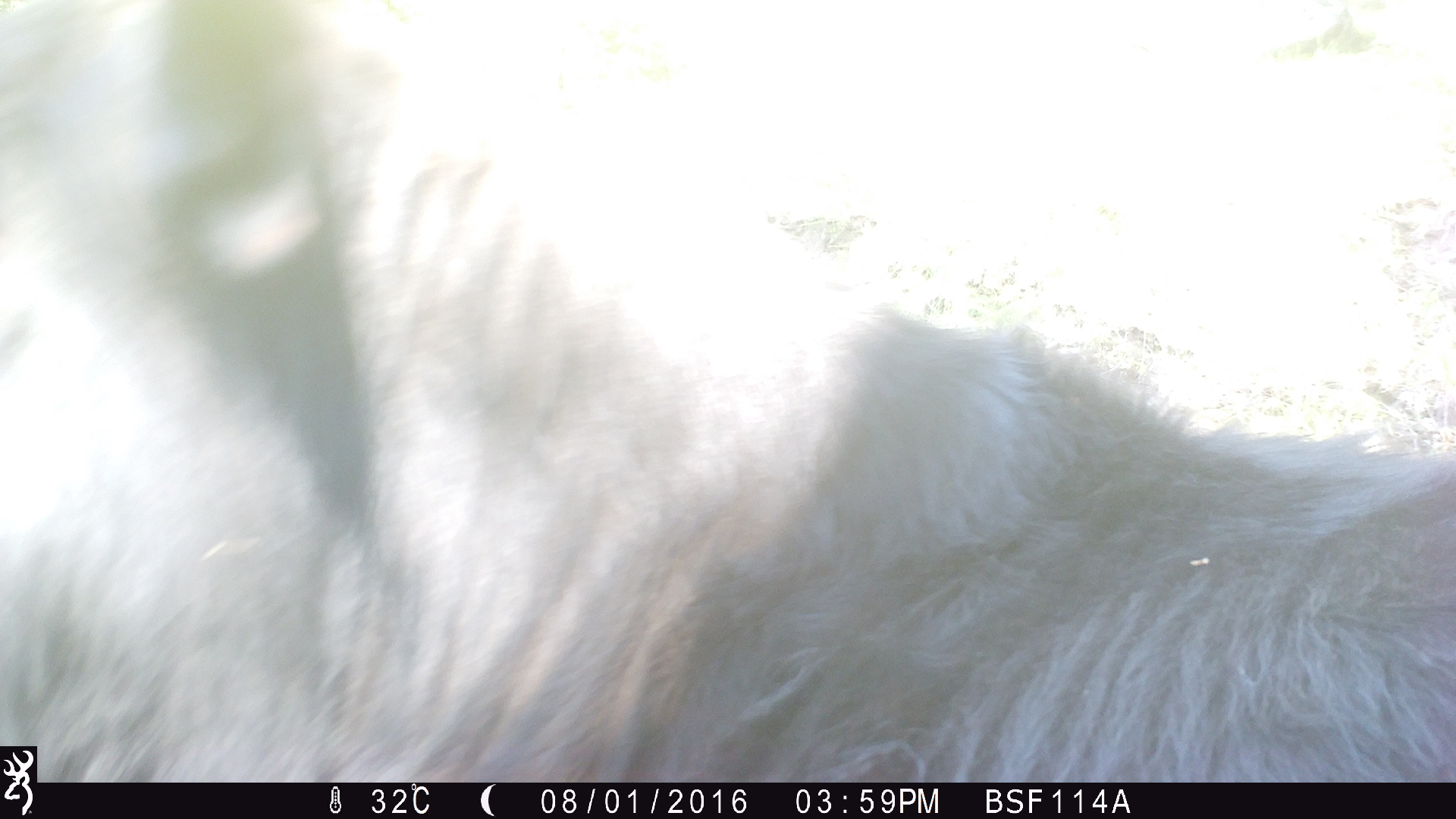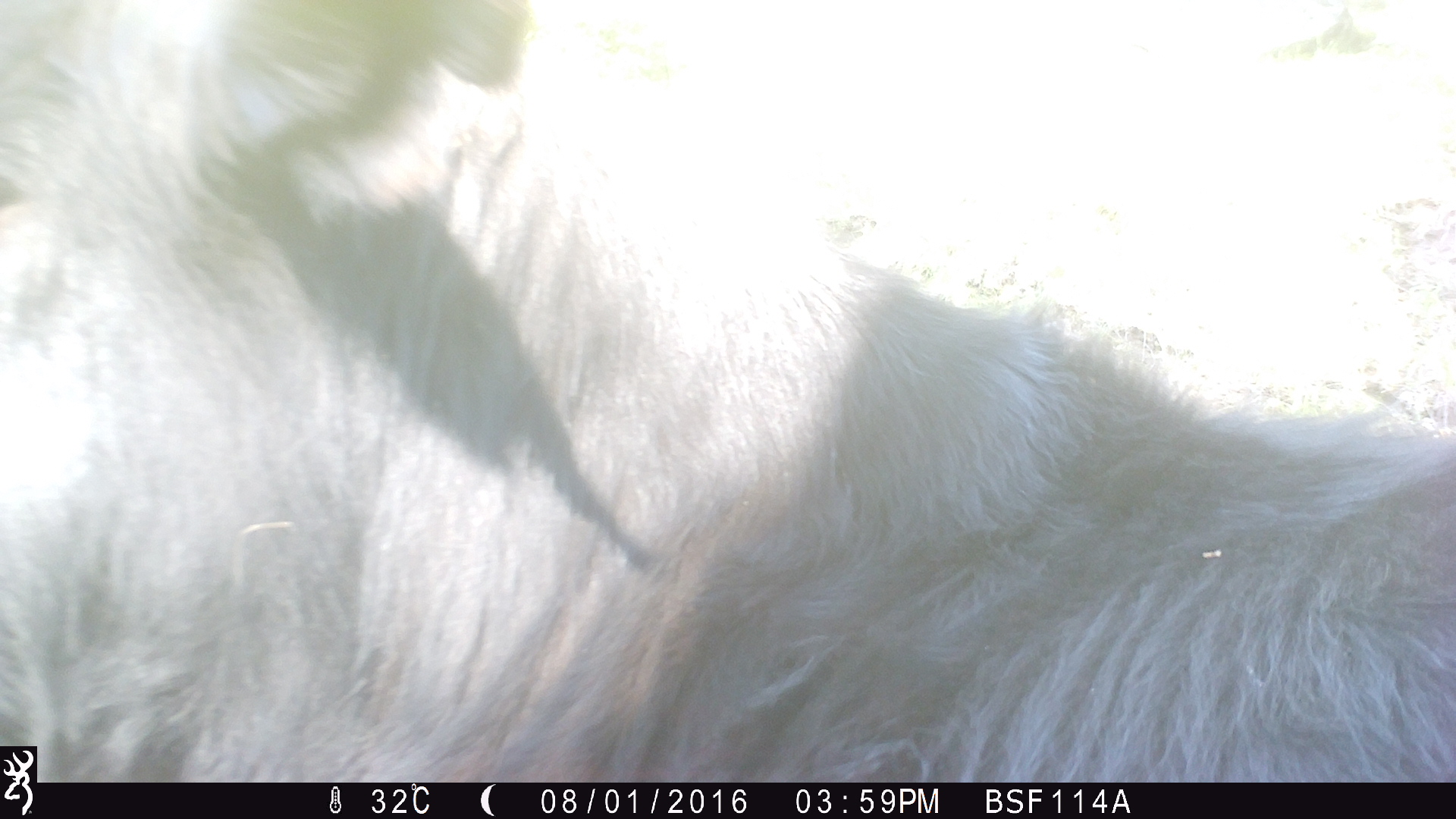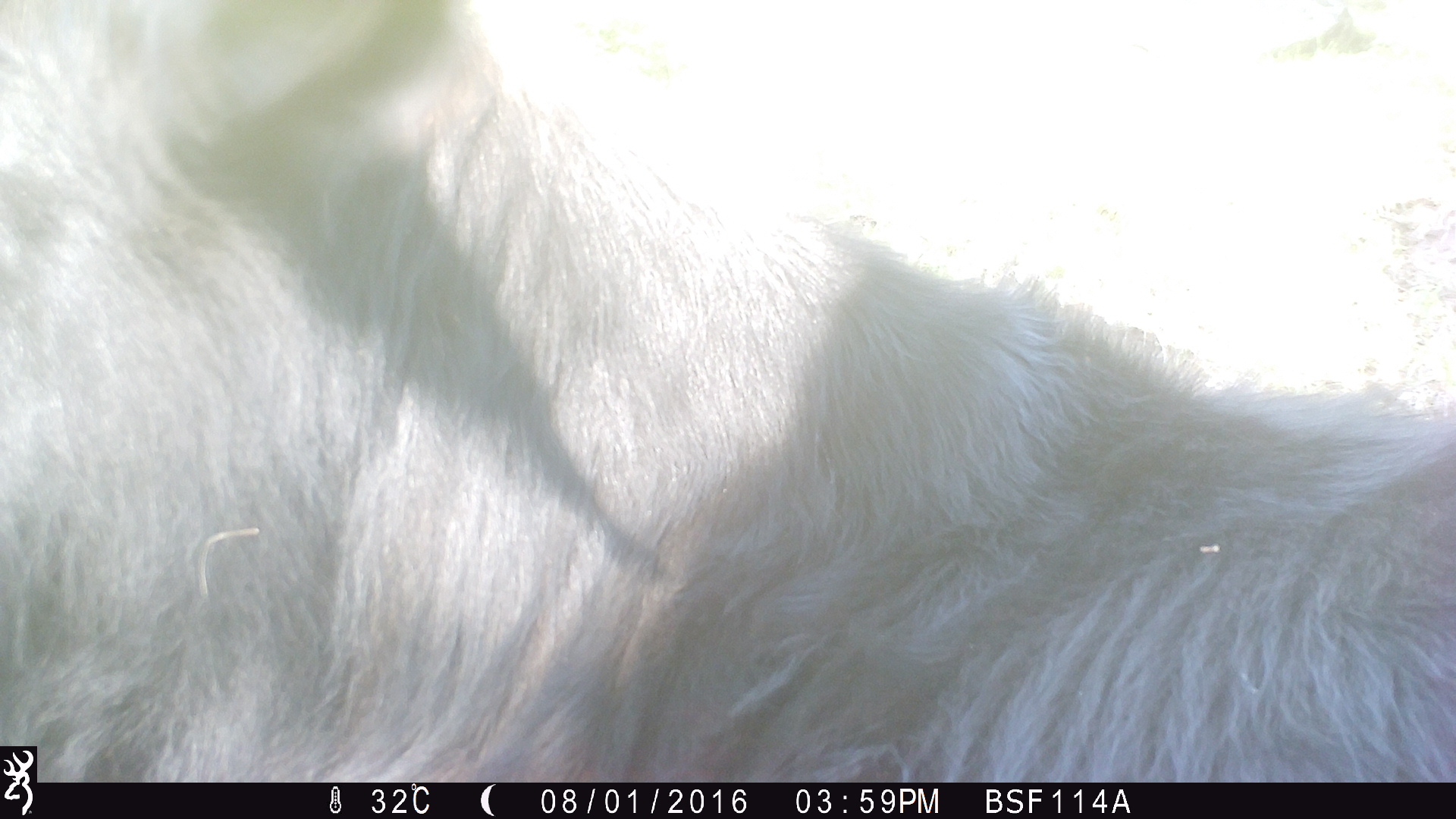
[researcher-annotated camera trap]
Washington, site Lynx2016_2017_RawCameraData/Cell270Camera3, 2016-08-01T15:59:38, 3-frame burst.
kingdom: Animalia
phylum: Chordata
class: Mammalia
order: Artiodactyla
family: Bovidae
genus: Bos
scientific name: Bos taurus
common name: domestic cattle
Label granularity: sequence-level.